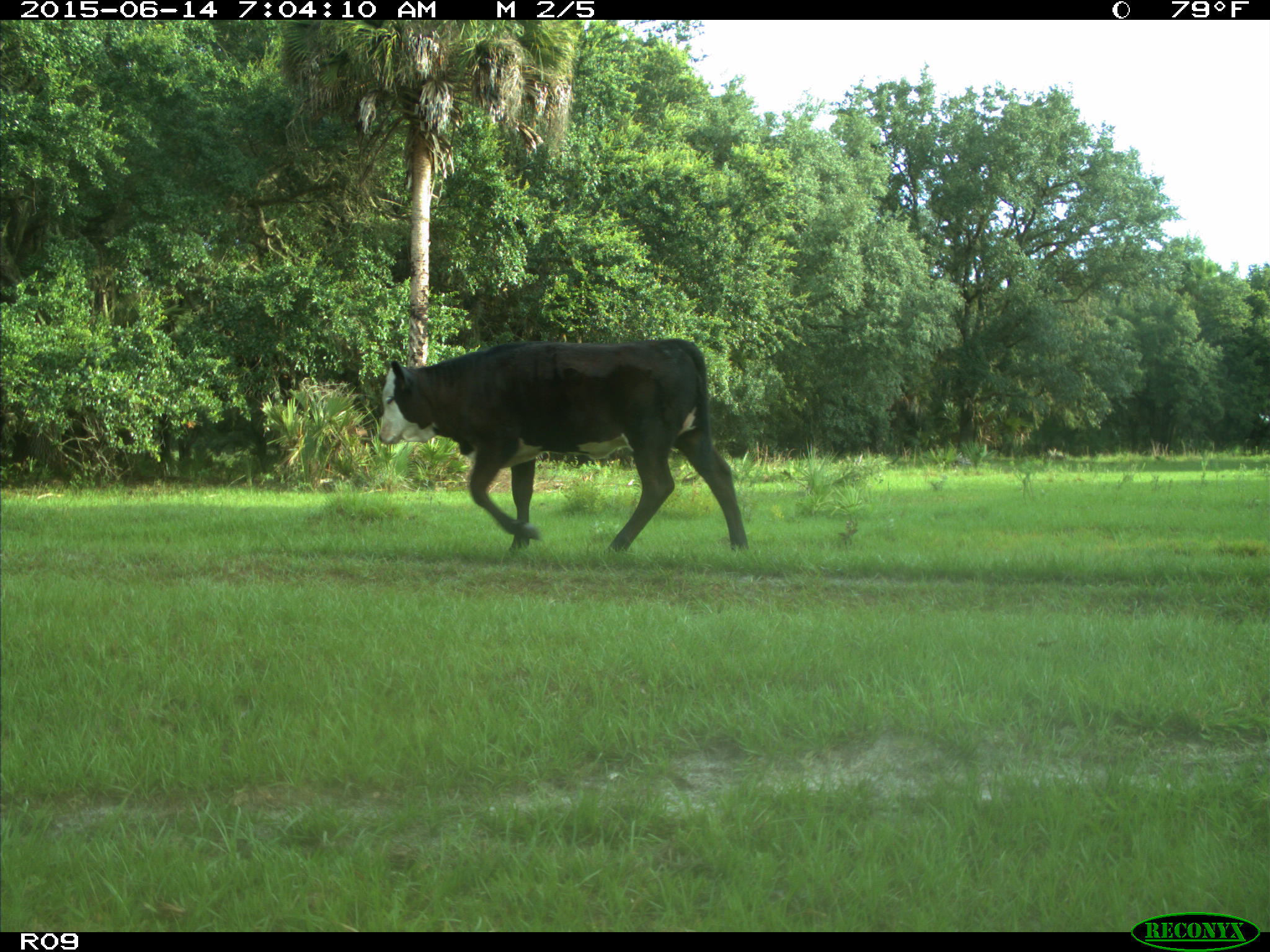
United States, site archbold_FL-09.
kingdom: Animalia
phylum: Chordata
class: Mammalia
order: Artiodactyla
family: Bovidae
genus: Bos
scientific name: Bos taurus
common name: domestic cow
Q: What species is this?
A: Bos taurus (domestic cow).